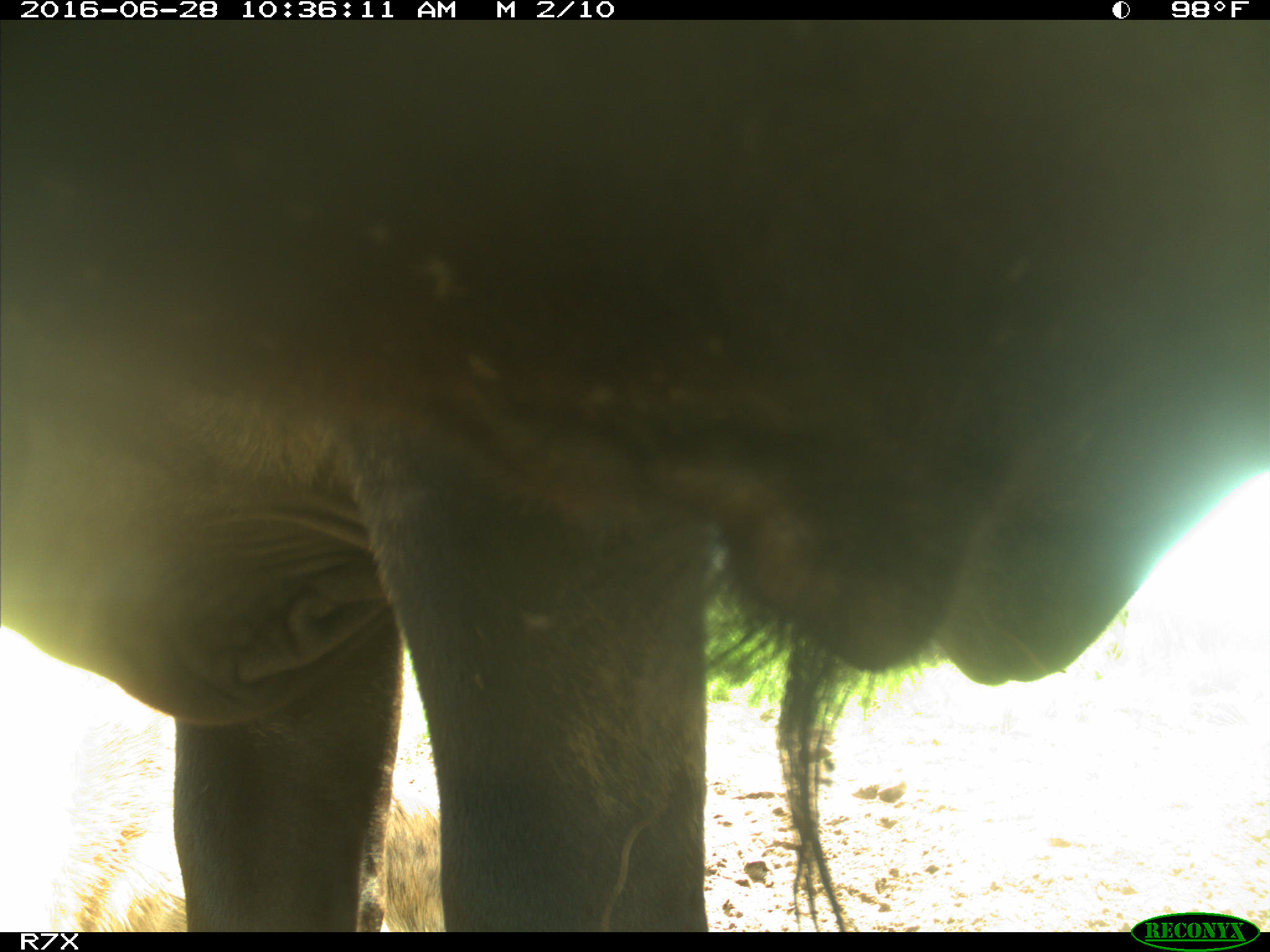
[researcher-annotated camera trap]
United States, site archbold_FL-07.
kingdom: Animalia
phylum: Chordata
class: Mammalia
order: Artiodactyla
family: Bovidae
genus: Bos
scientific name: Bos taurus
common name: domestic cow